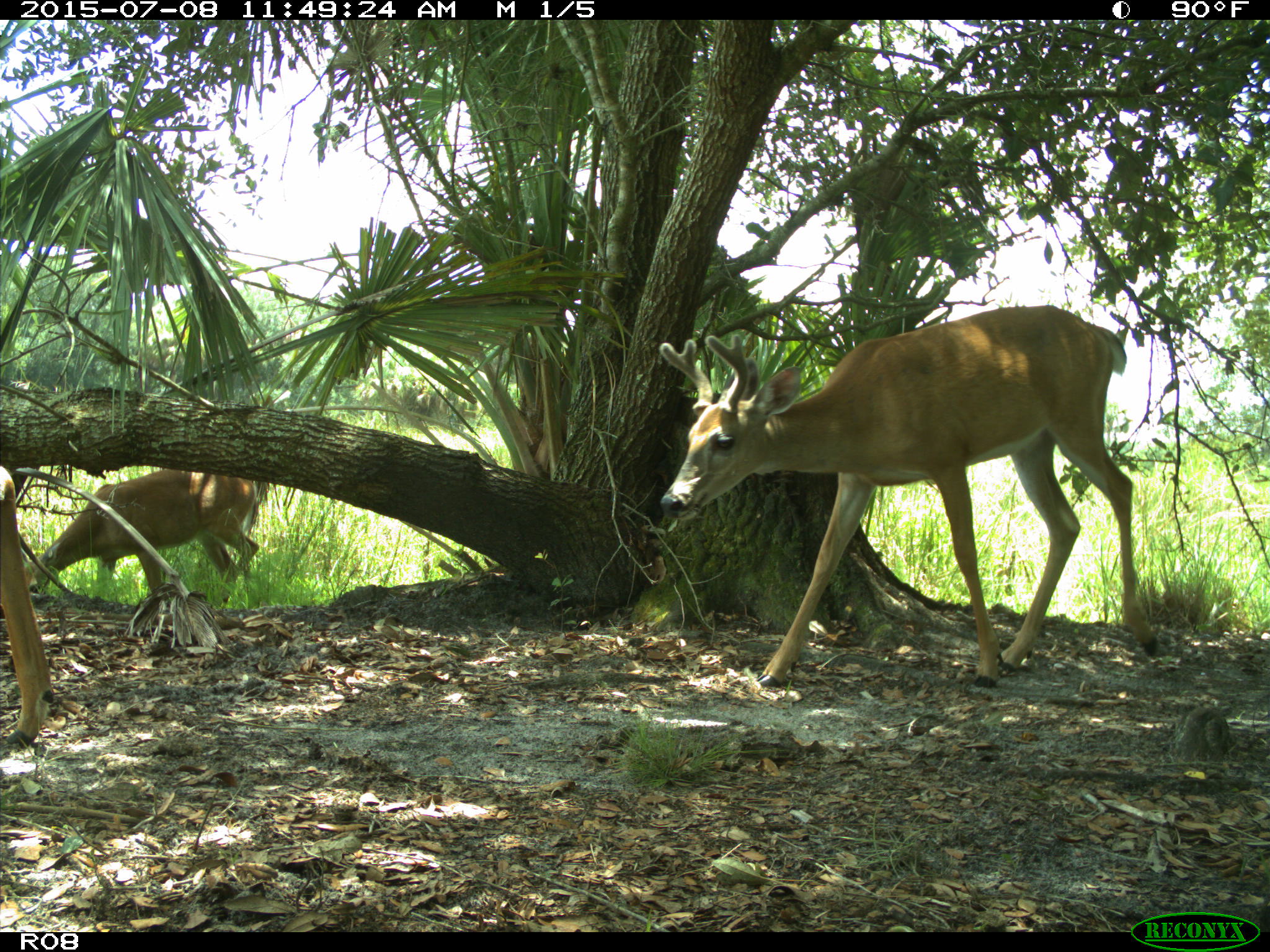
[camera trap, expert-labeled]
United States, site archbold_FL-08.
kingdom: Animalia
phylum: Chordata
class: Mammalia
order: Artiodactyla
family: Cervidae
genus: Odocoileus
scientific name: Odocoileus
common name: deer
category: unidentified deer